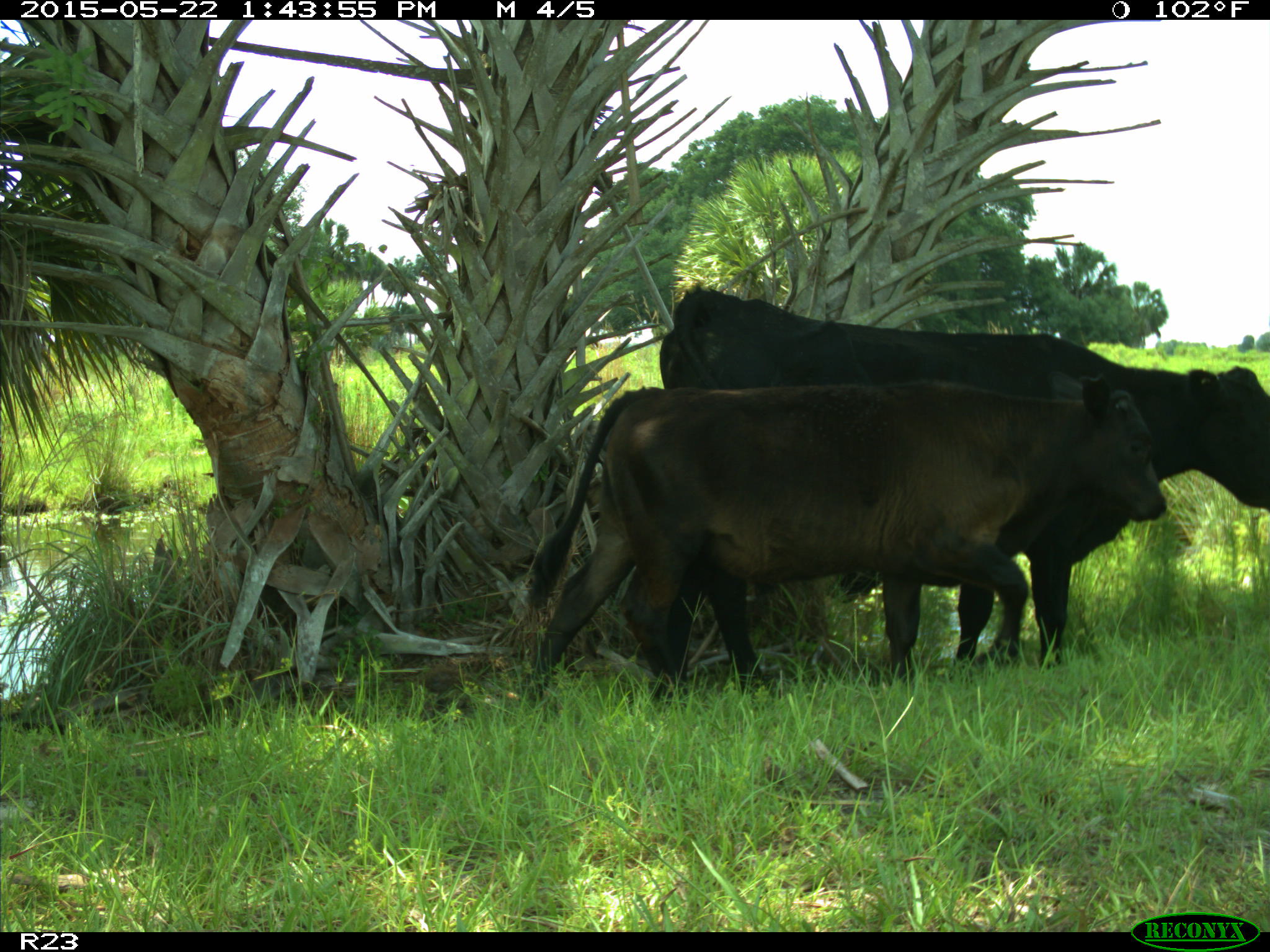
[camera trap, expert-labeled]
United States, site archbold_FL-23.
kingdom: Animalia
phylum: Chordata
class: Mammalia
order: Artiodactyla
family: Bovidae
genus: Bos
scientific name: Bos taurus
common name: domestic cow